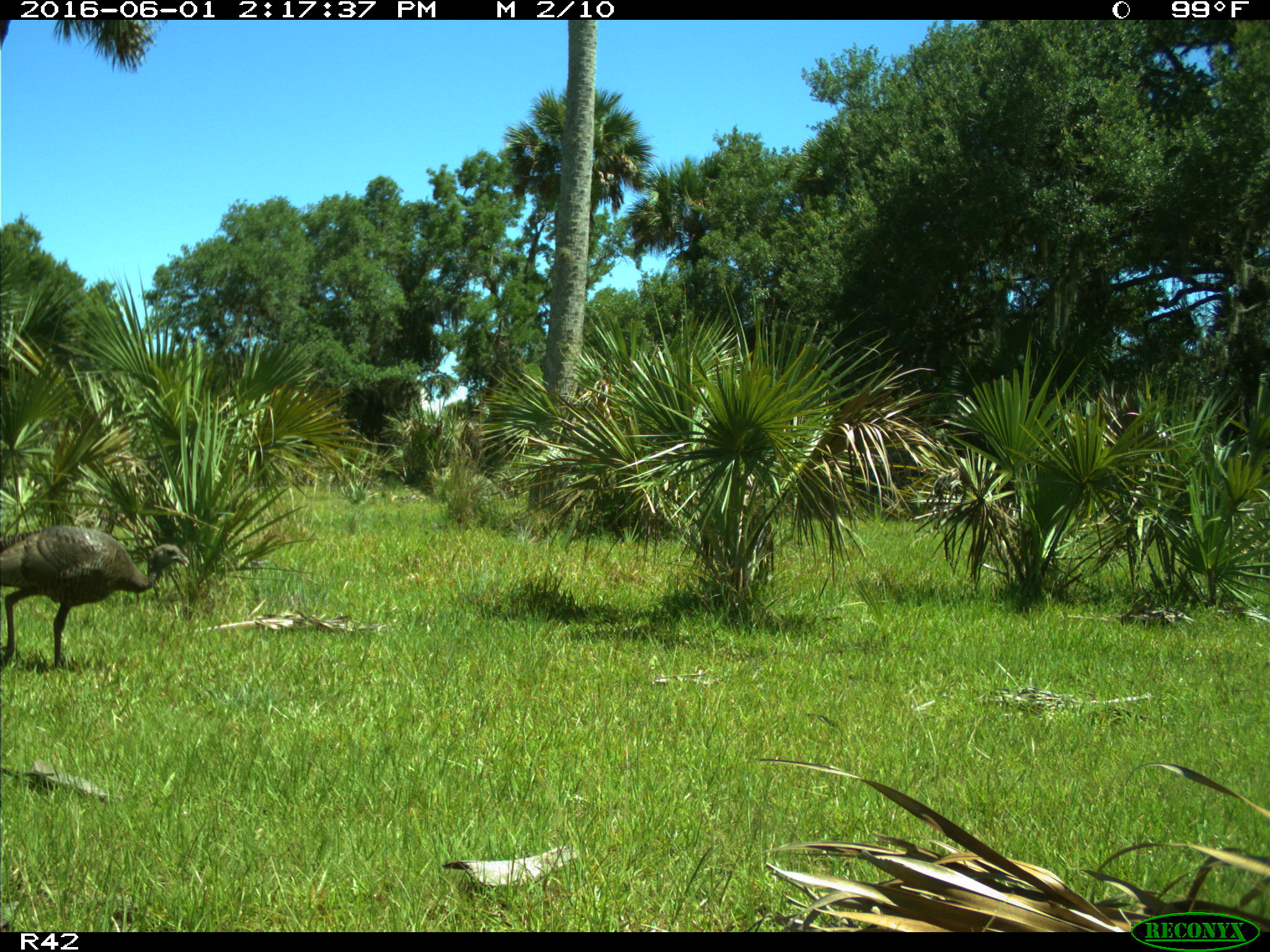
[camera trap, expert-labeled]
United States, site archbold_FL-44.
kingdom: Animalia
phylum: Chordata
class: Aves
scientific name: Aves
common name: birds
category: unidentified bird